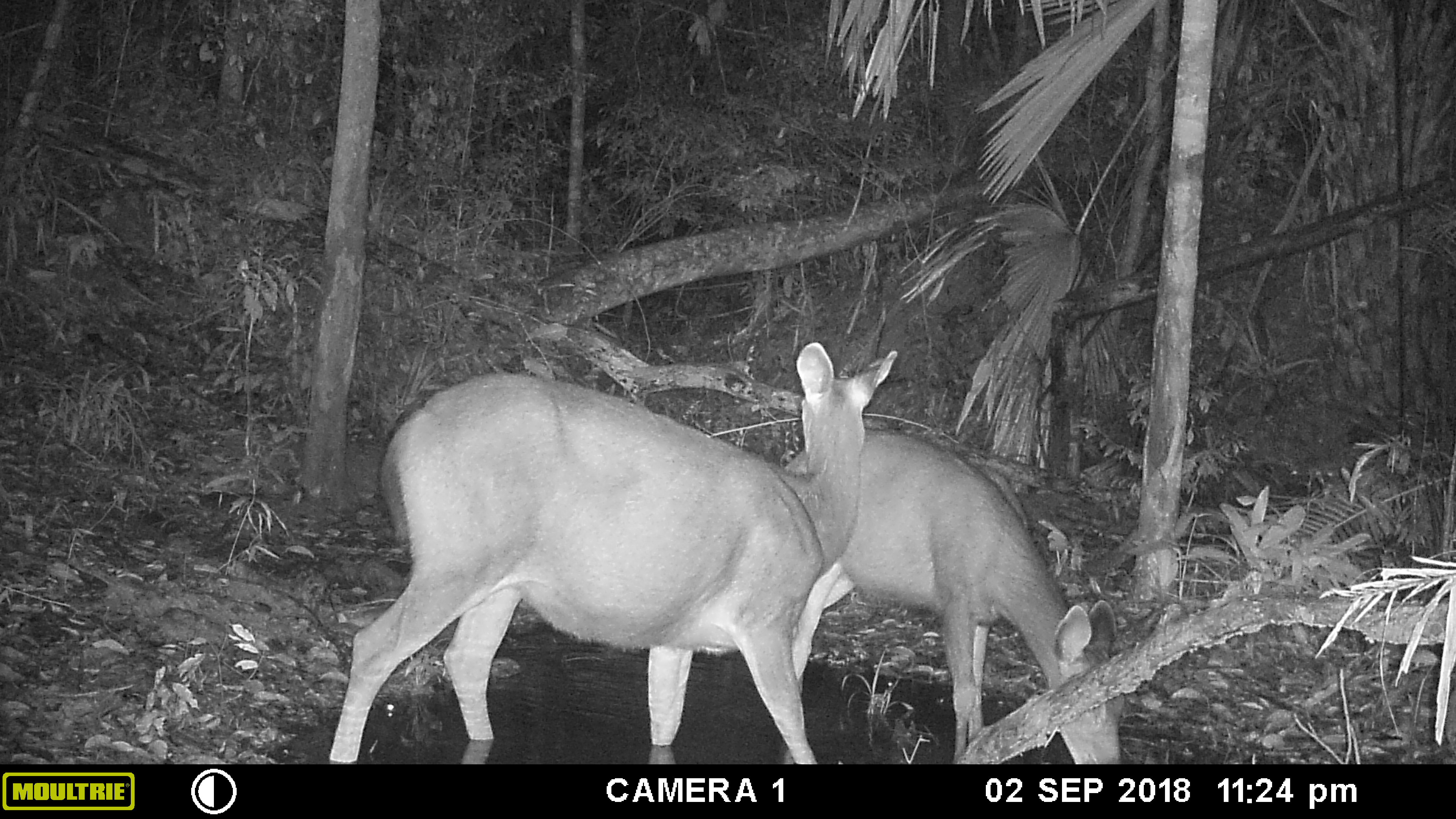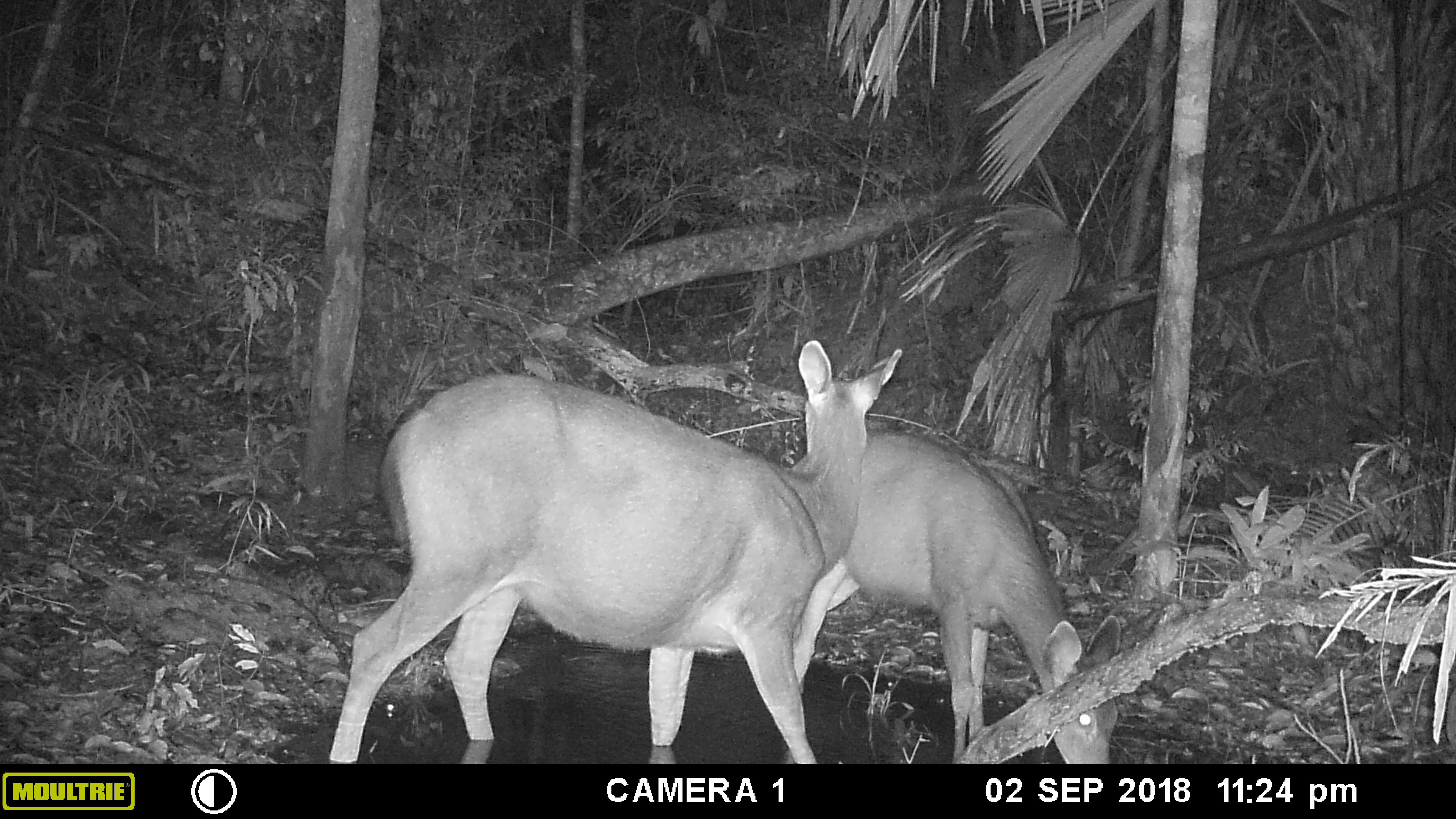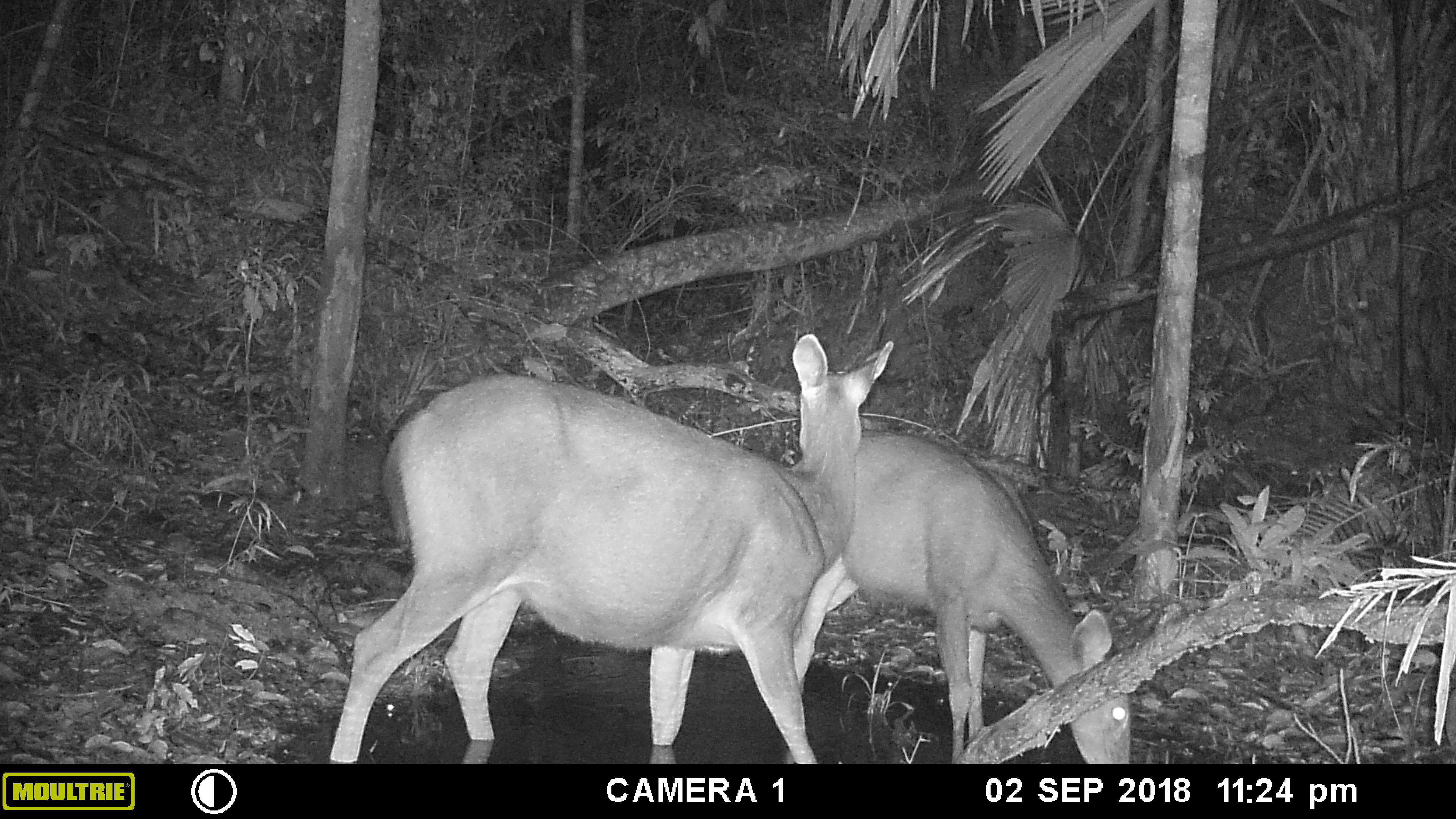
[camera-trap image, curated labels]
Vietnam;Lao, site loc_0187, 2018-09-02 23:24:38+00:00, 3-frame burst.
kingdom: Animalia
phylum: Chordata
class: Mammalia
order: Artiodactyla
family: Cervidae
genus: Rusa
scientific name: Rusa unicolor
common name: sambar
Sambar (Rusa unicolor). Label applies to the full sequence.